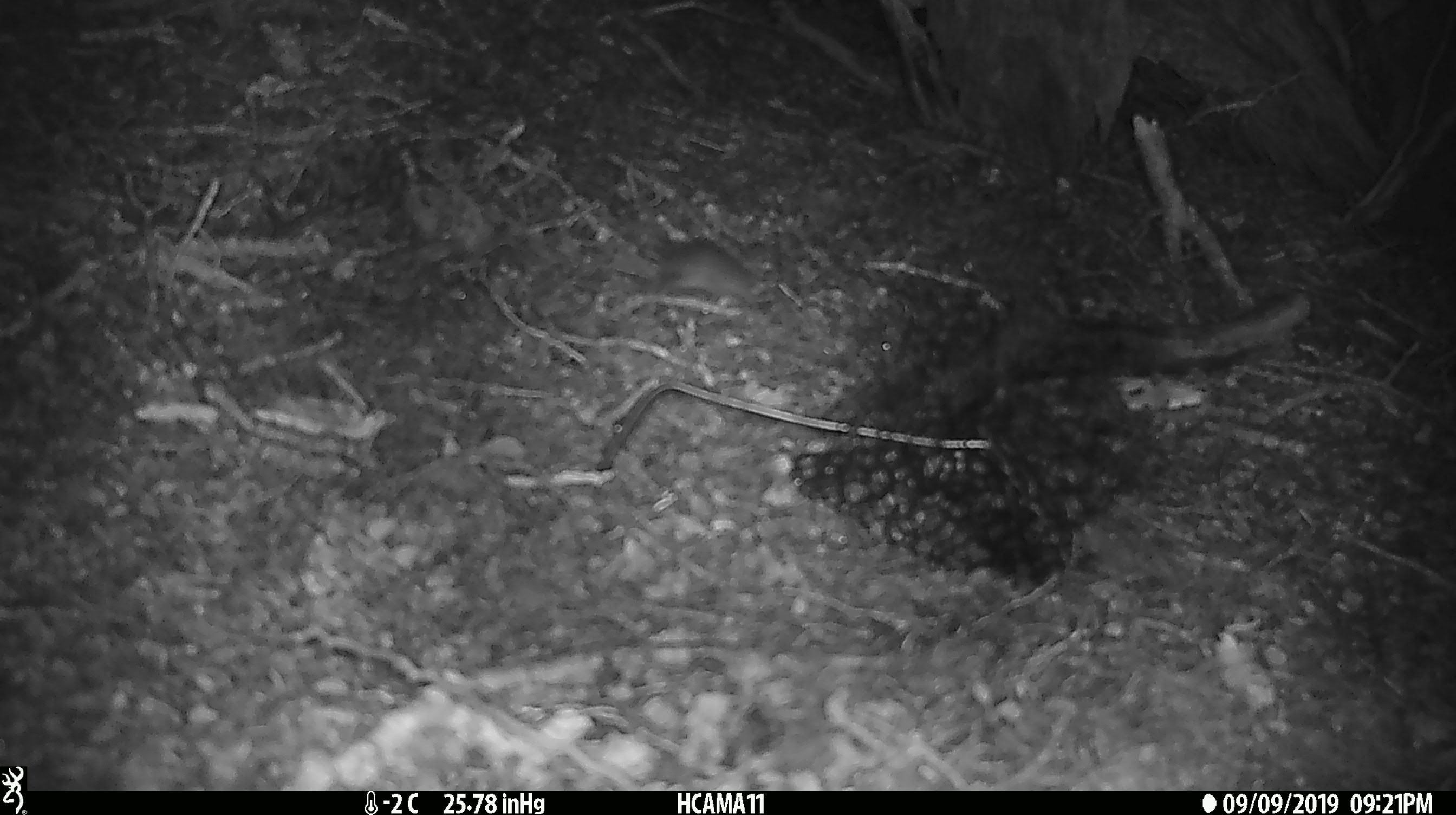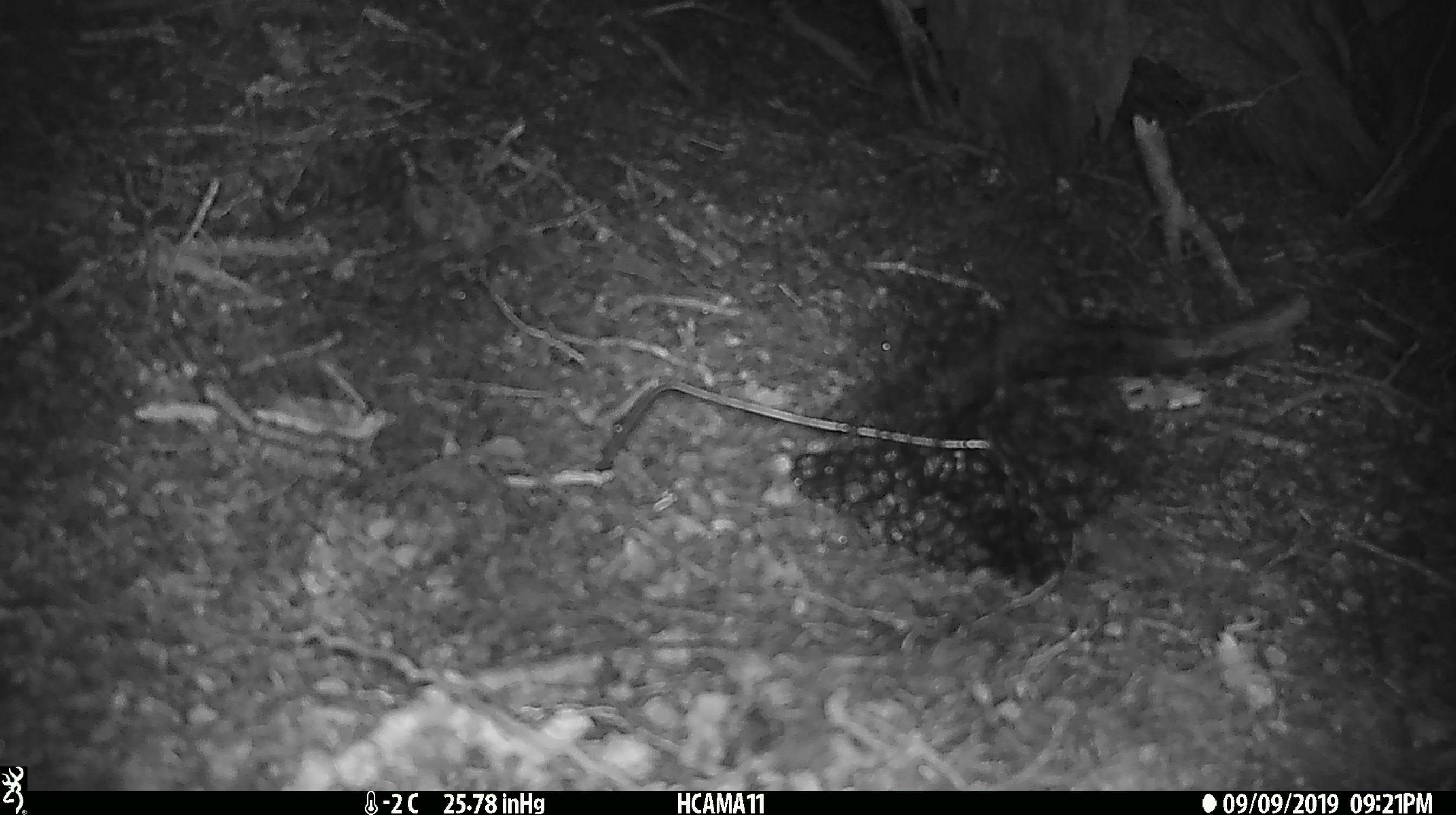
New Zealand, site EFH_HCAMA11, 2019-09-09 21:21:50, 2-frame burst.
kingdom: Animalia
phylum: Chordata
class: Mammalia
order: Rodentia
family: Muridae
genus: Mus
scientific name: Mus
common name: mouse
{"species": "mouse (Mus)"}